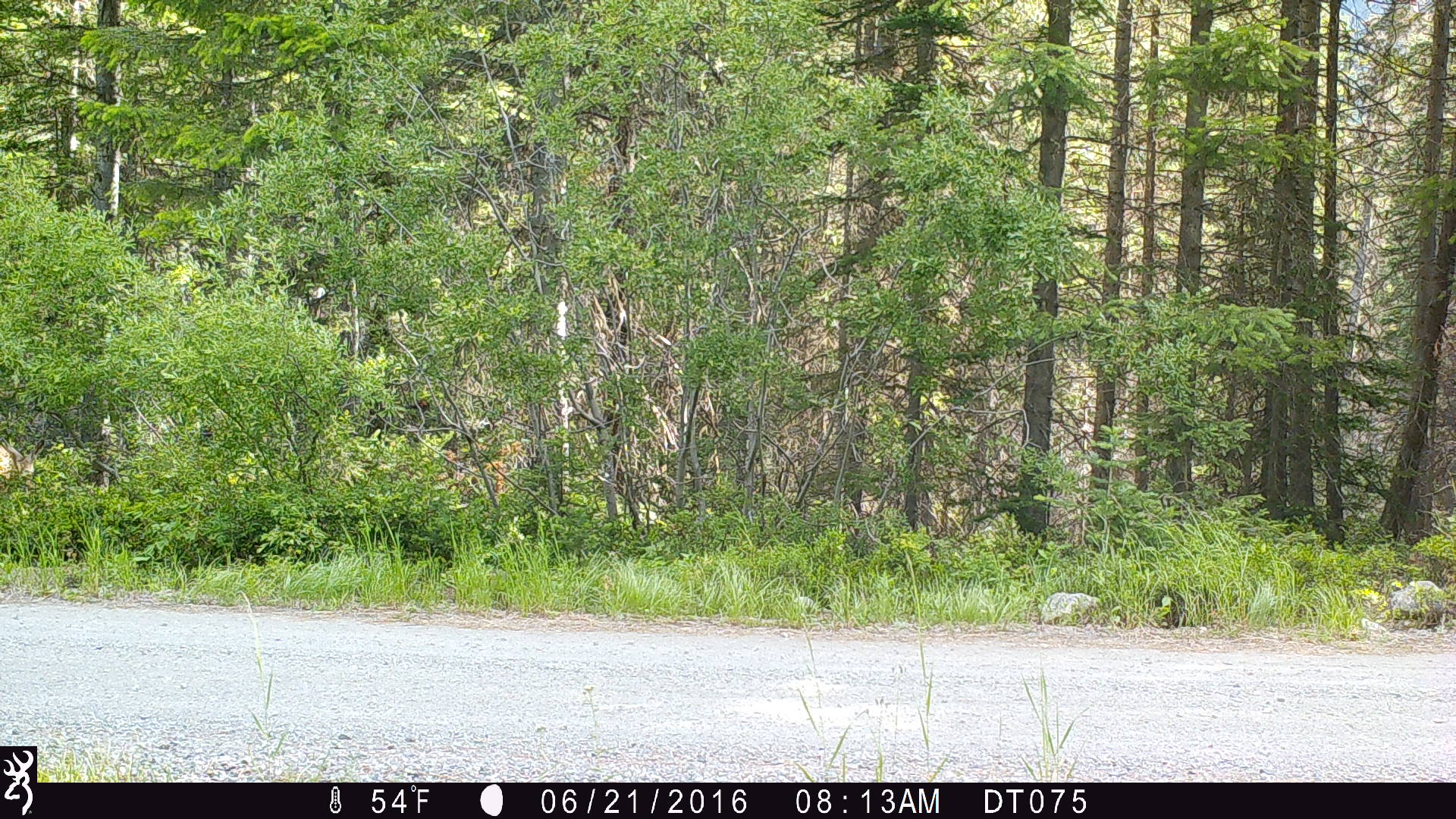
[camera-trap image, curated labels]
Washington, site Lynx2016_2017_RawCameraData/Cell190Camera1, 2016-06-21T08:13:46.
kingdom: Animalia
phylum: Chordata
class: Mammalia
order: Artiodactyla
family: Cervidae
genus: Odocoileus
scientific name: Odocoileus hemionus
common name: mule deer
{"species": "Odocoileus hemionus (mule deer)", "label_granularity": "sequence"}